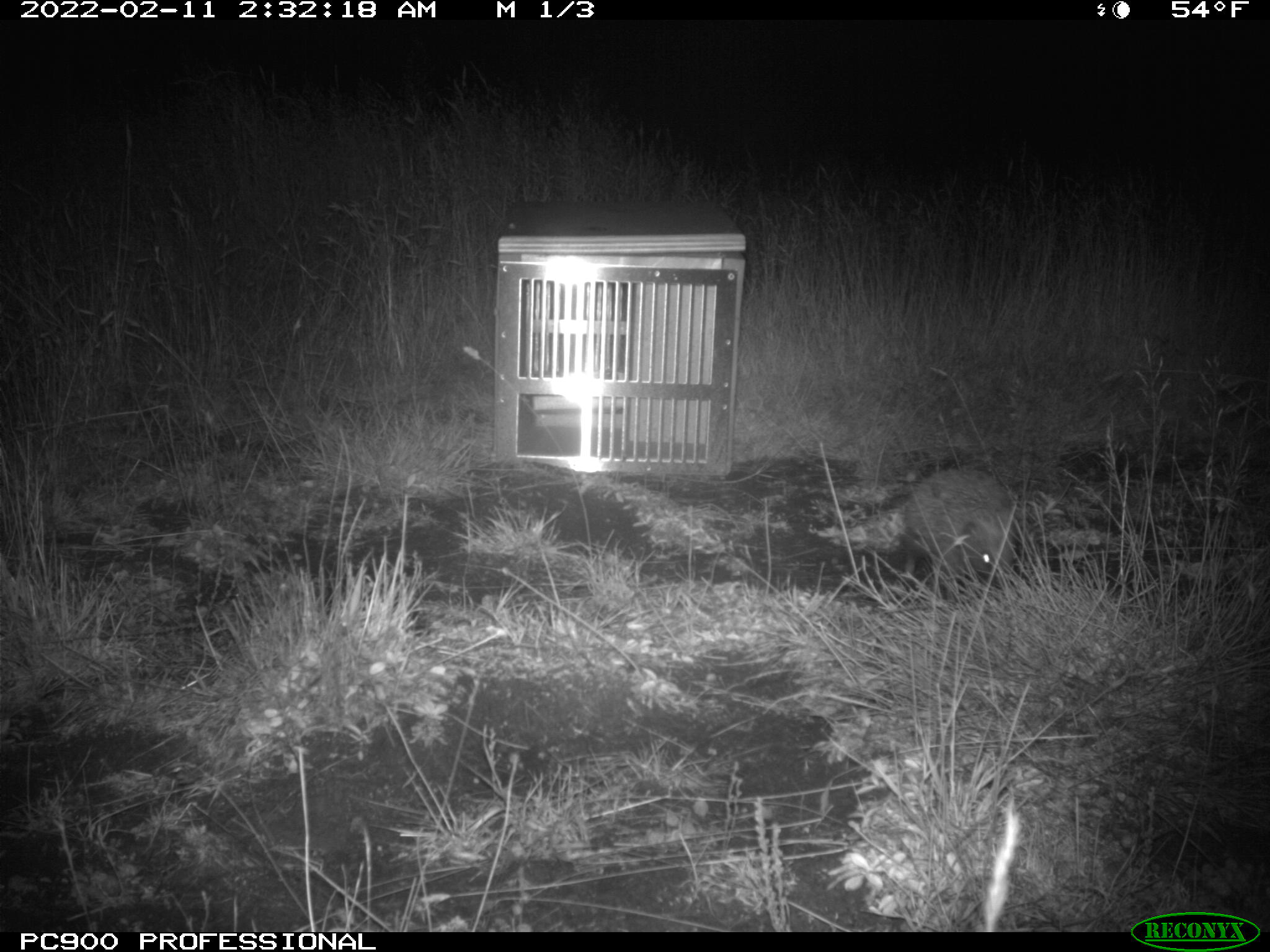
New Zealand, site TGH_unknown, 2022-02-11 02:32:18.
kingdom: Animalia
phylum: Chordata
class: Mammalia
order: Eulipotyphla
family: Erinaceidae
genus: Erinaceus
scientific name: Erinaceus europaeus europaeus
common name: european hedgehog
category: hedgehog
Hedgehog (european hedgehog) (Erinaceus europaeus europaeus).